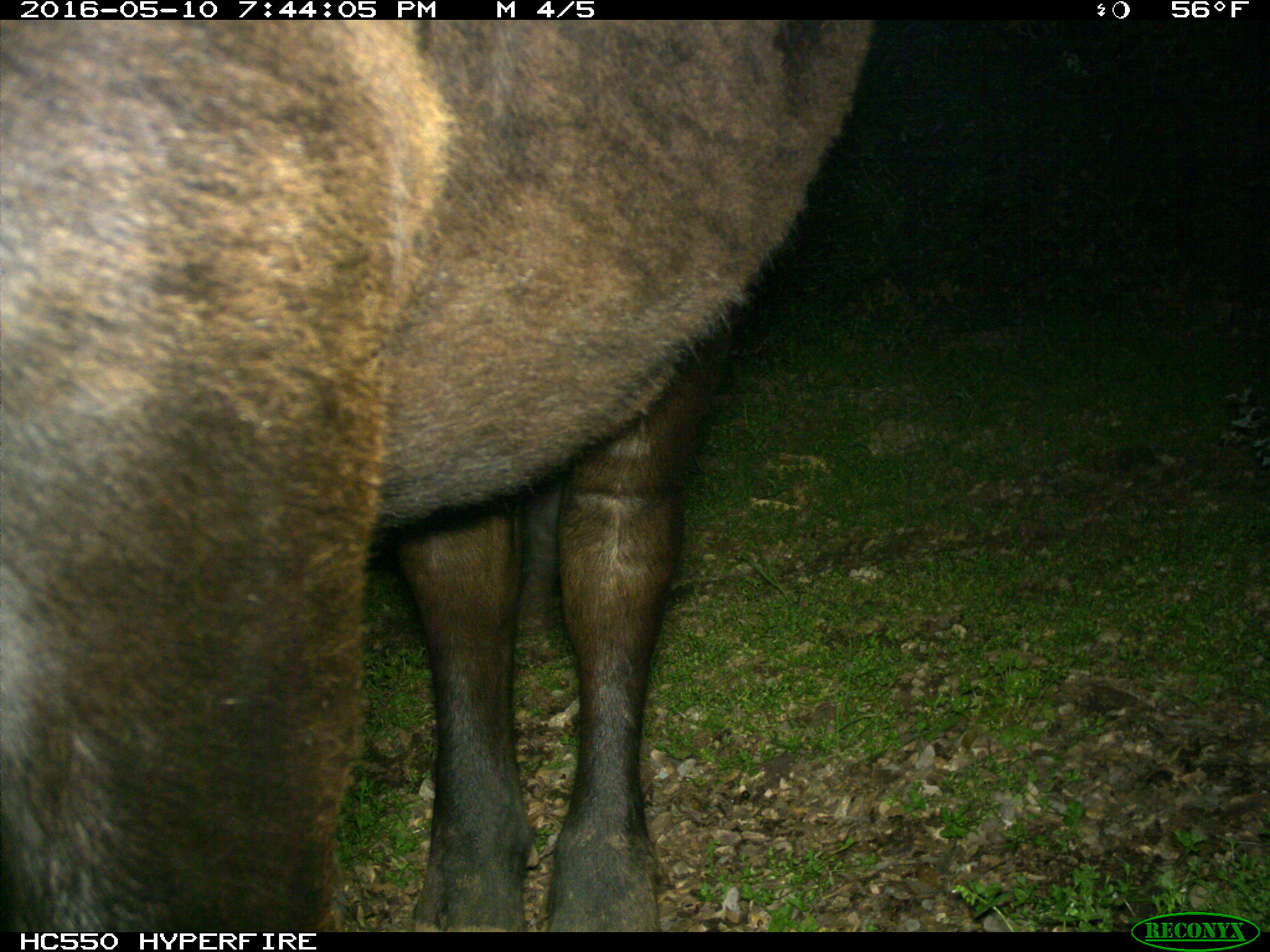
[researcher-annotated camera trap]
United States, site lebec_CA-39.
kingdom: Animalia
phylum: Chordata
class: Mammalia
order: Artiodactyla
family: Bovidae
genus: Bos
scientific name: Bos taurus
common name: domestic cow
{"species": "Bos taurus (domestic cow)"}